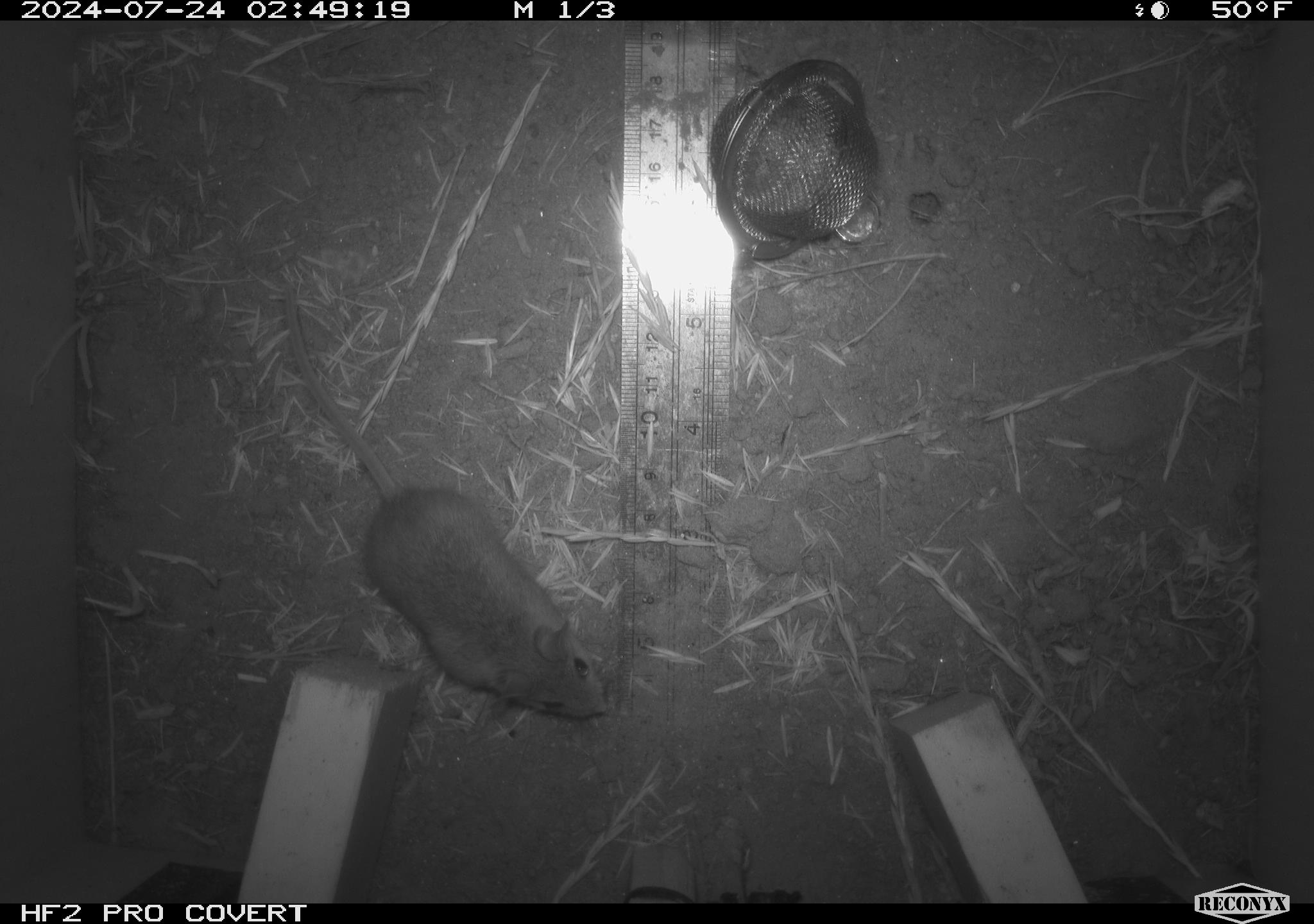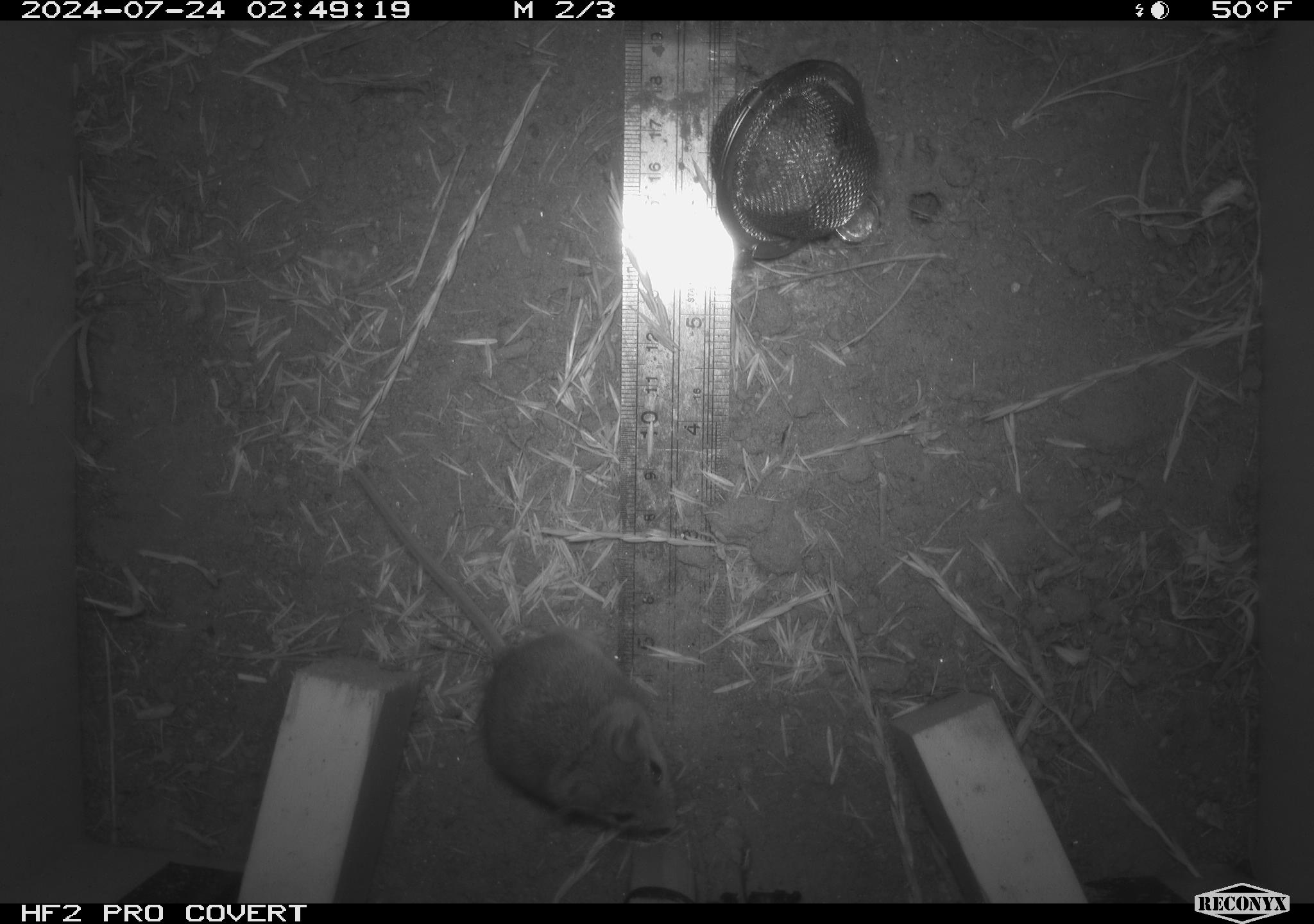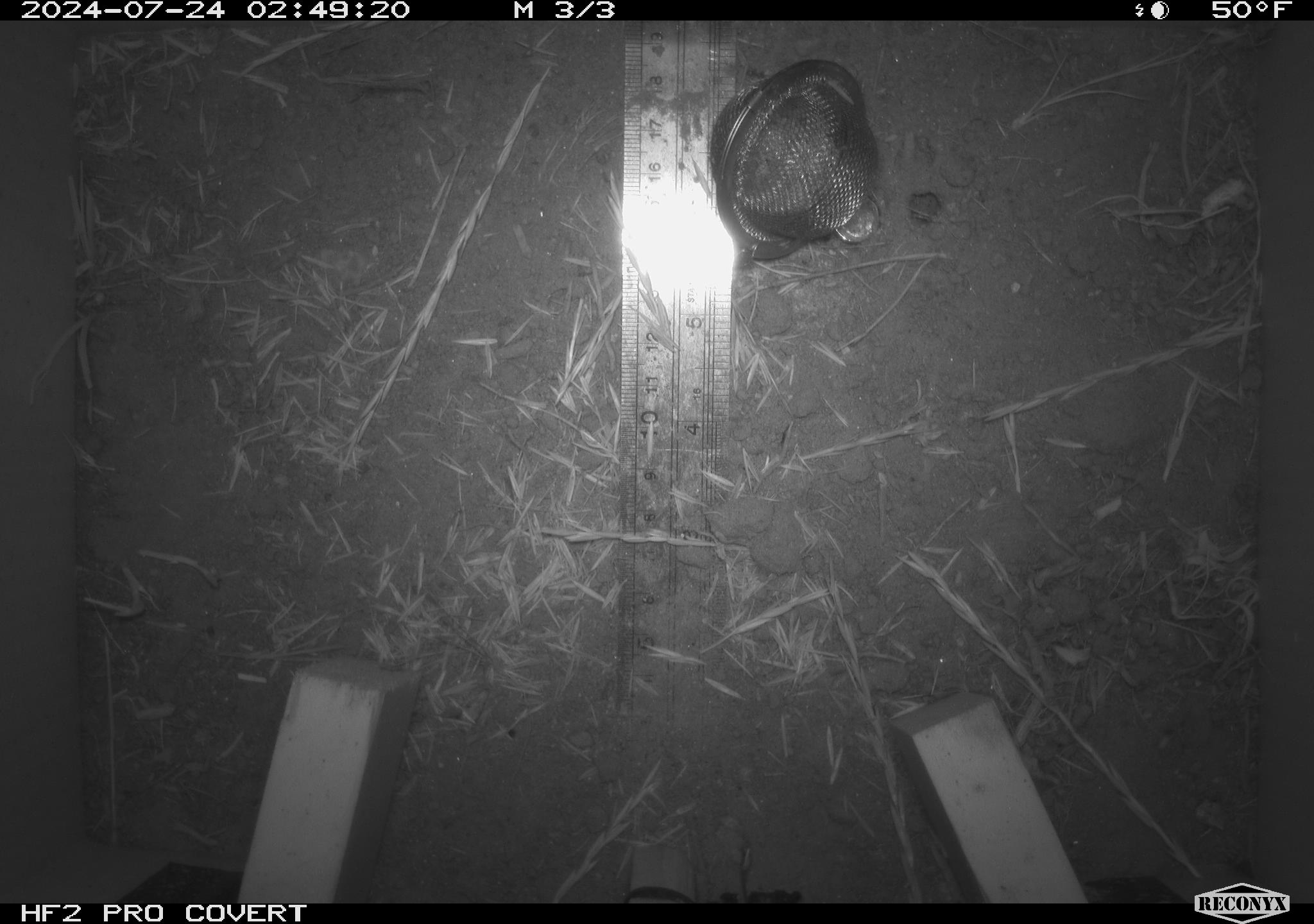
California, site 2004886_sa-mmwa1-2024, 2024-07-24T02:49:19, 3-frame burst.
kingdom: Animalia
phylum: Chordata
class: Mammalia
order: Rodentia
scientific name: Rodentia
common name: mouse species